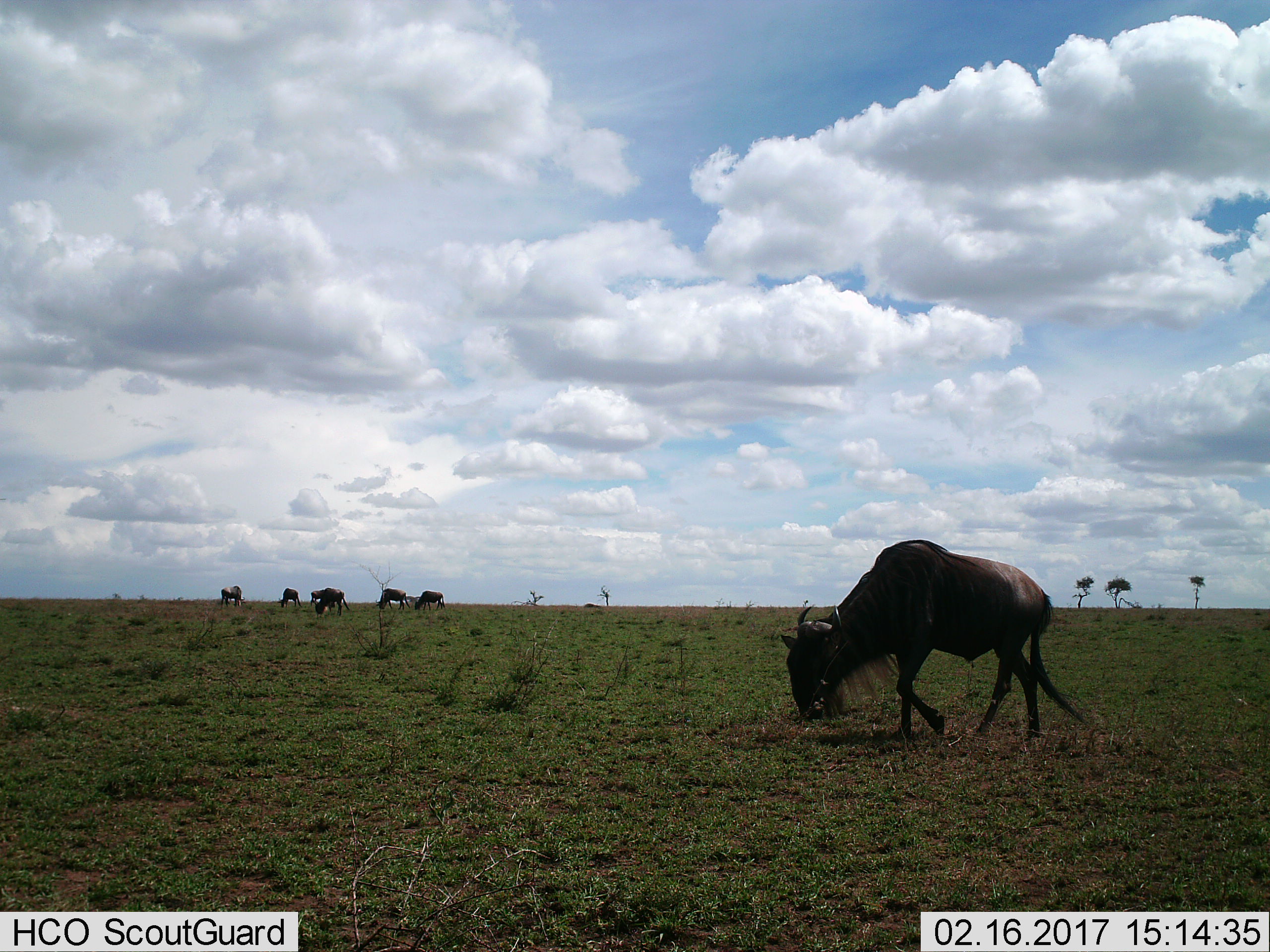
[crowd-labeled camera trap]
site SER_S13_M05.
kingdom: Animalia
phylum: Chordata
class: Mammalia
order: Artiodactyla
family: Bovidae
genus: Connochaetes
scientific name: Connochaetes taurinus taurinus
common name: blue wildebeest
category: wildebeestblue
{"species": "wildebeestblue (blue wildebeest) (Connochaetes taurinus taurinus)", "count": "7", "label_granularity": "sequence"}